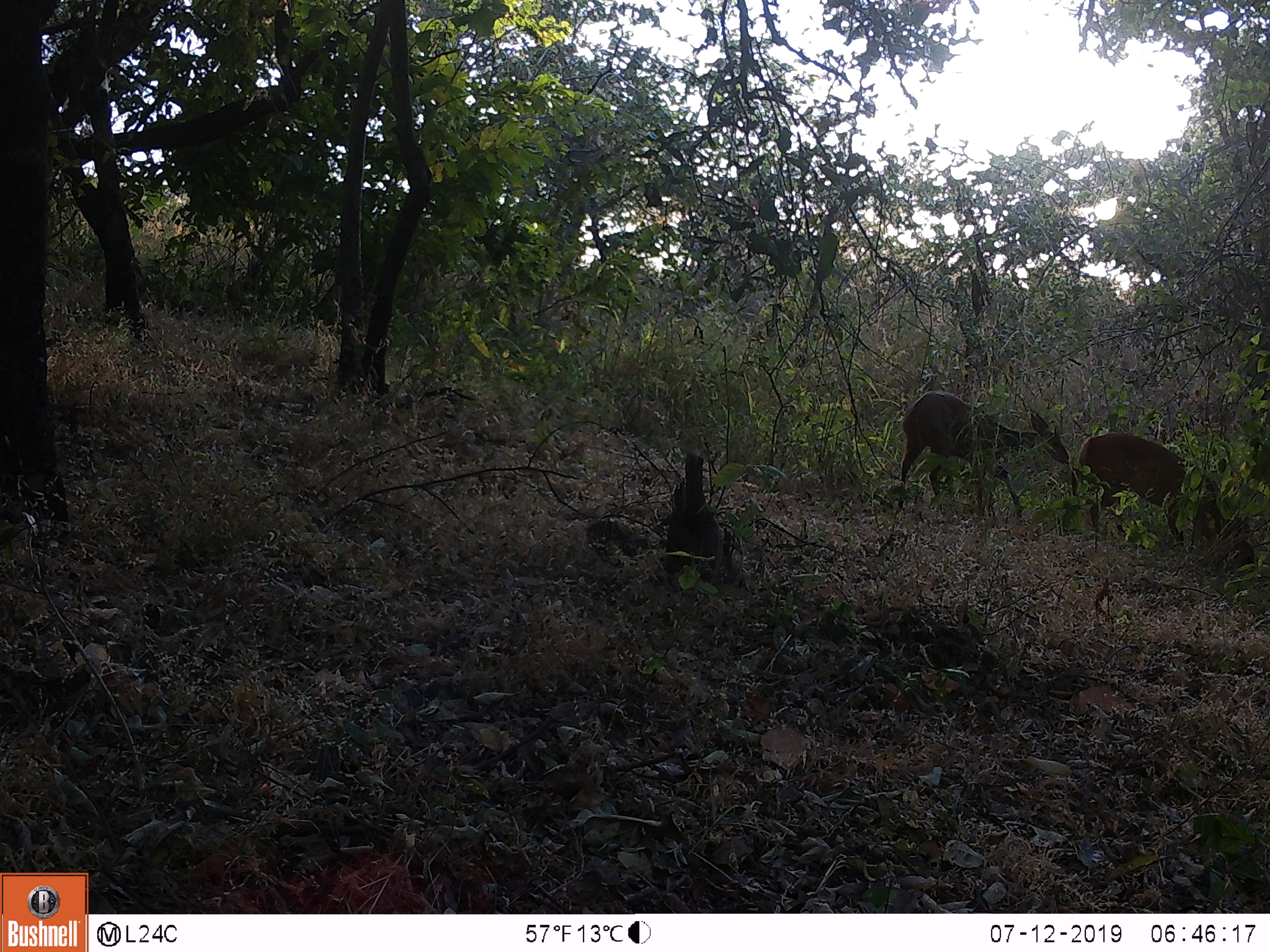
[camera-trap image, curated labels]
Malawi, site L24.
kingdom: Animalia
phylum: Chordata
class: Mammalia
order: Artiodactyla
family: Bovidae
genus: Tragelaphus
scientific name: Tragelaphus sylvaticus sylvaticus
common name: cape bushbuck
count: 2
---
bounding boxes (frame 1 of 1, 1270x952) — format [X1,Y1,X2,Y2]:
cape bushbuck: [887,379,1070,535]; [1080,420,1228,549]